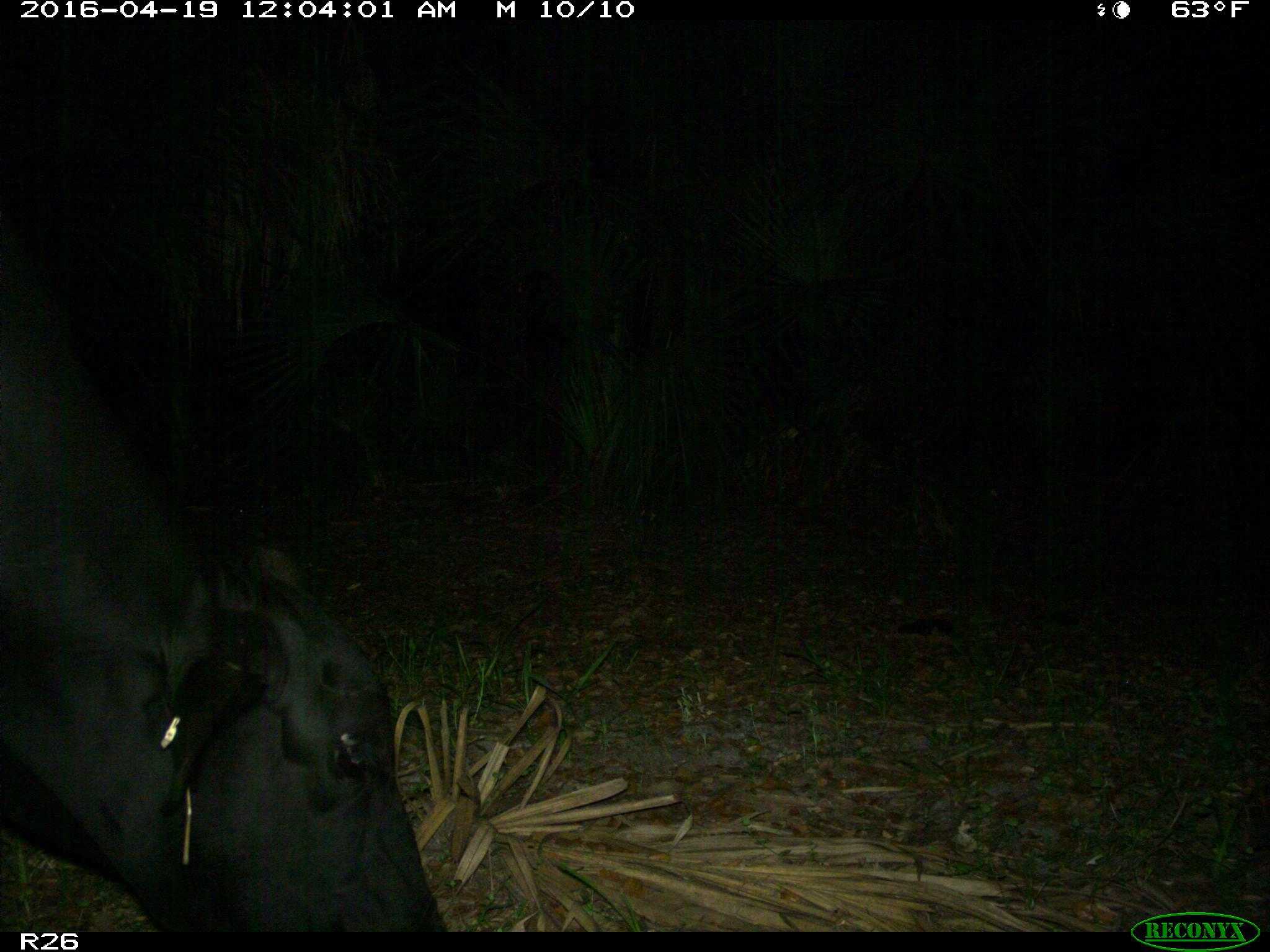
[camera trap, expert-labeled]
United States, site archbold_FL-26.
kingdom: Animalia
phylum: Chordata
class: Mammalia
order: Artiodactyla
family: Bovidae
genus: Bos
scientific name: Bos taurus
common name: domestic cow